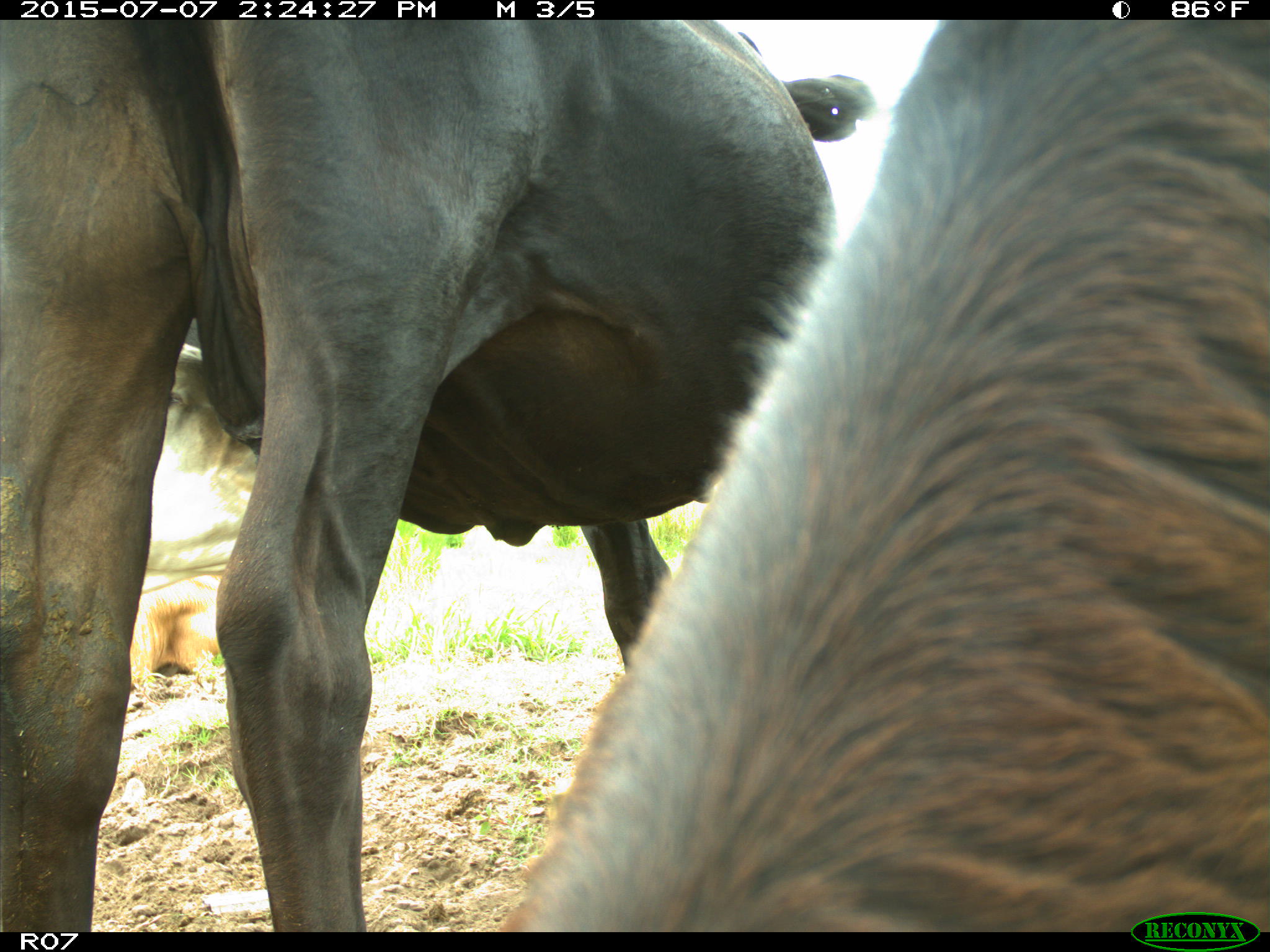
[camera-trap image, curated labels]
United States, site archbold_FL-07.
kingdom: Animalia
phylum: Chordata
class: Mammalia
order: Artiodactyla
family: Bovidae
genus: Bos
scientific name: Bos taurus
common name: domestic cow